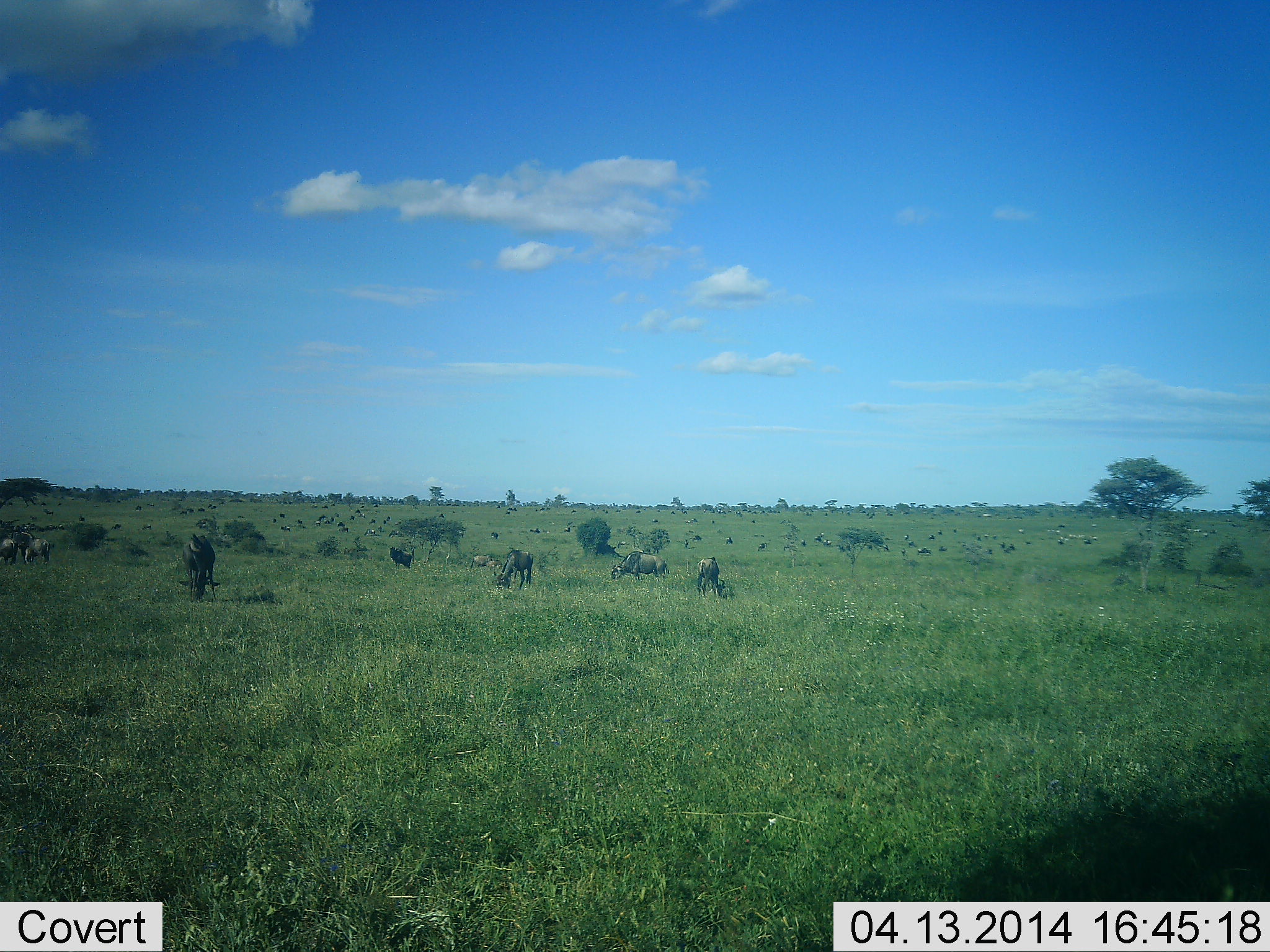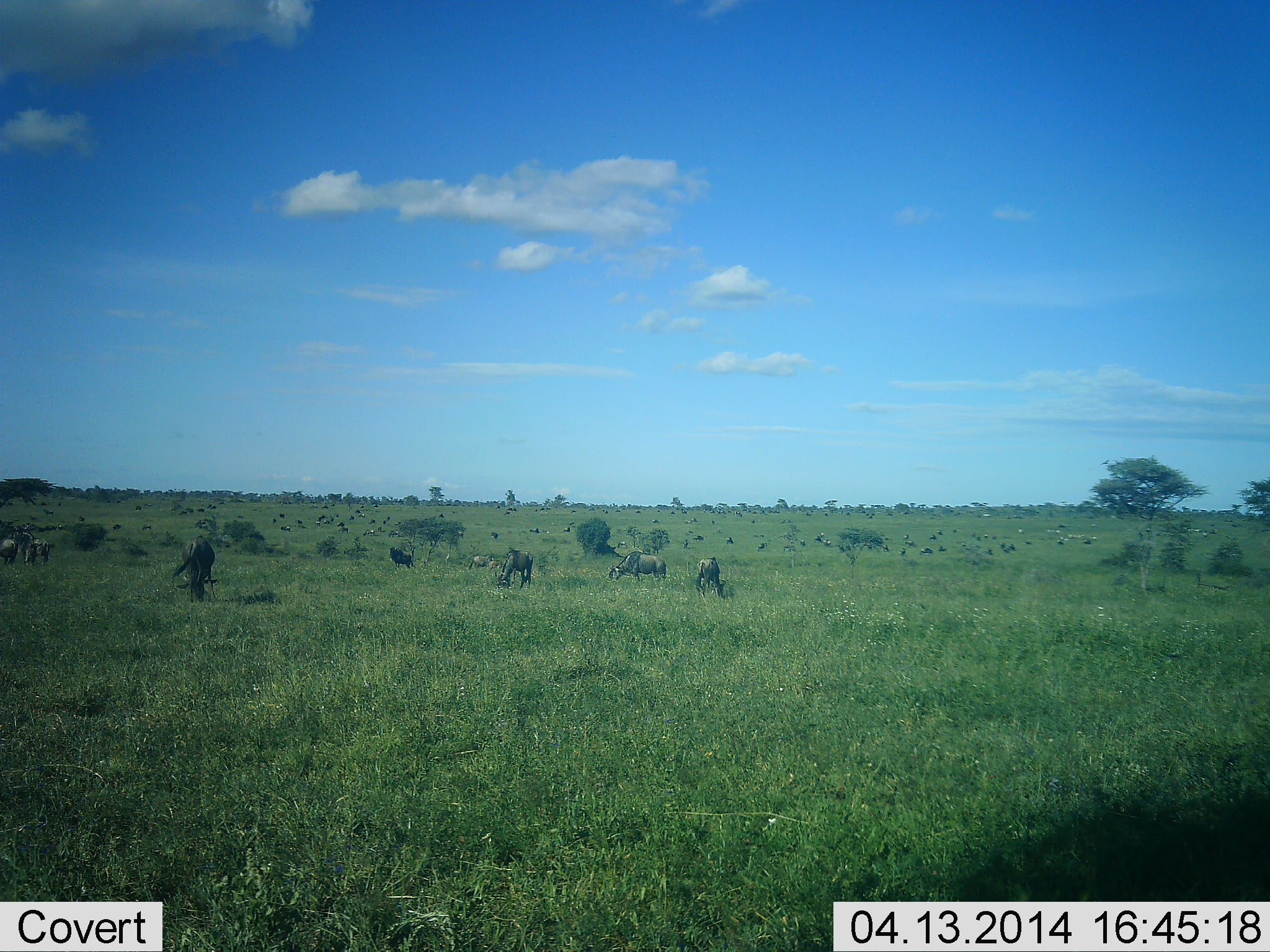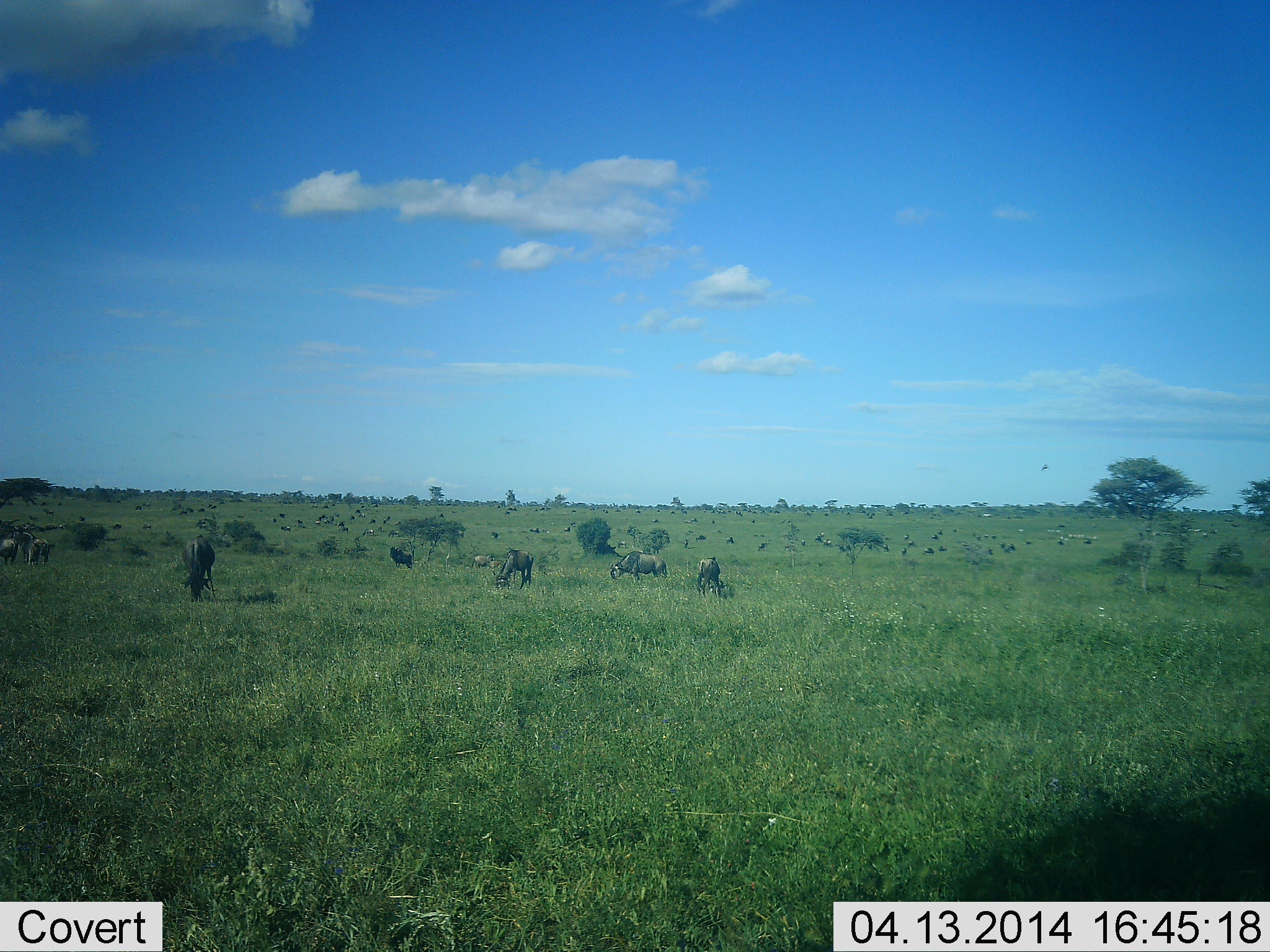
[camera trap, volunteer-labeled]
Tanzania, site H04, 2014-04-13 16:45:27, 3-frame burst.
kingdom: Animalia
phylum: Chordata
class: Mammalia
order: Artiodactyla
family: Bovidae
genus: Connochaetes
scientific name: Connochaetes taurinus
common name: blue wildebeest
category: wildebeest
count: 11-50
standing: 80%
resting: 20%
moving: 20%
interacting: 0%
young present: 0%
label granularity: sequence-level